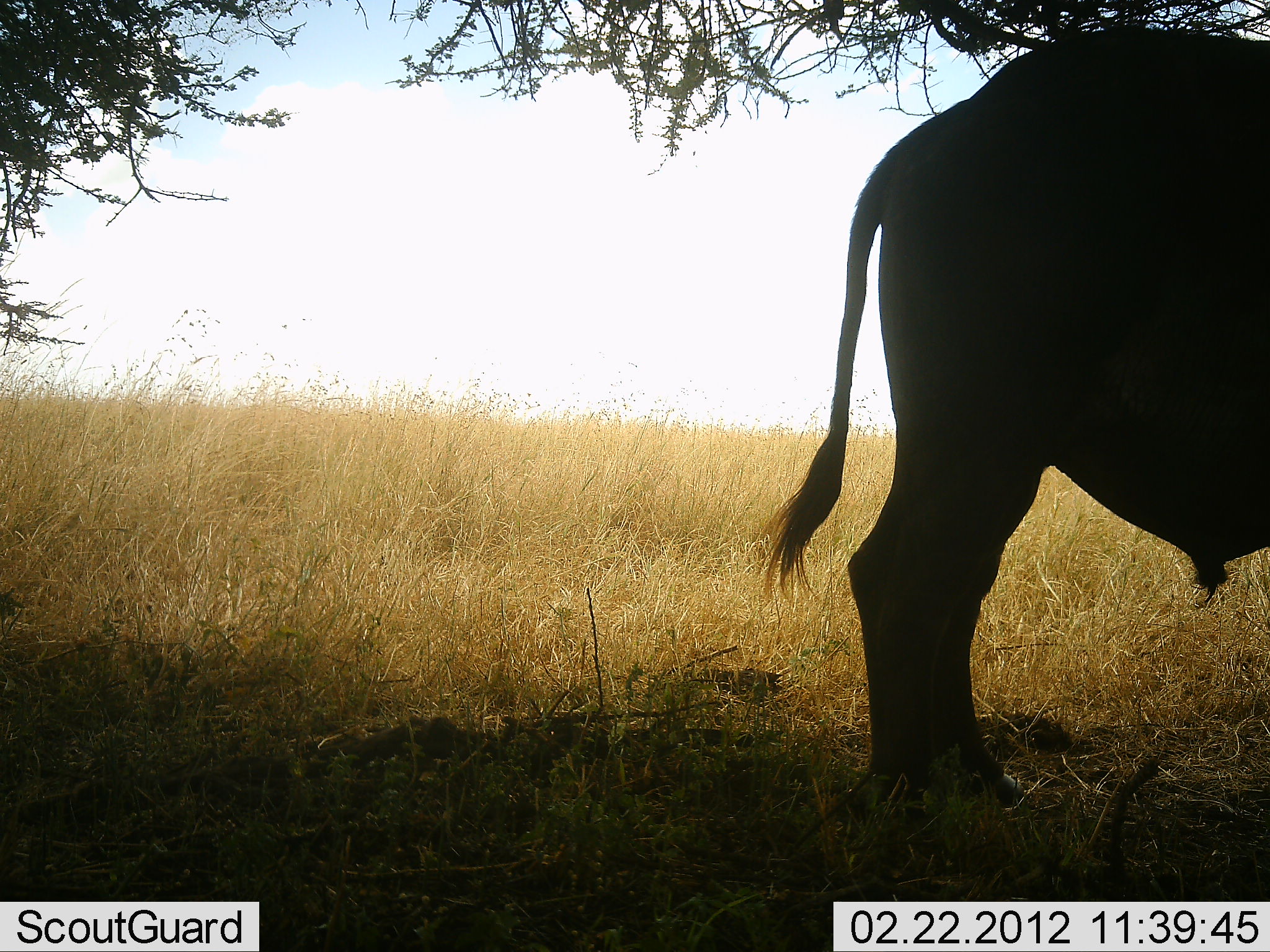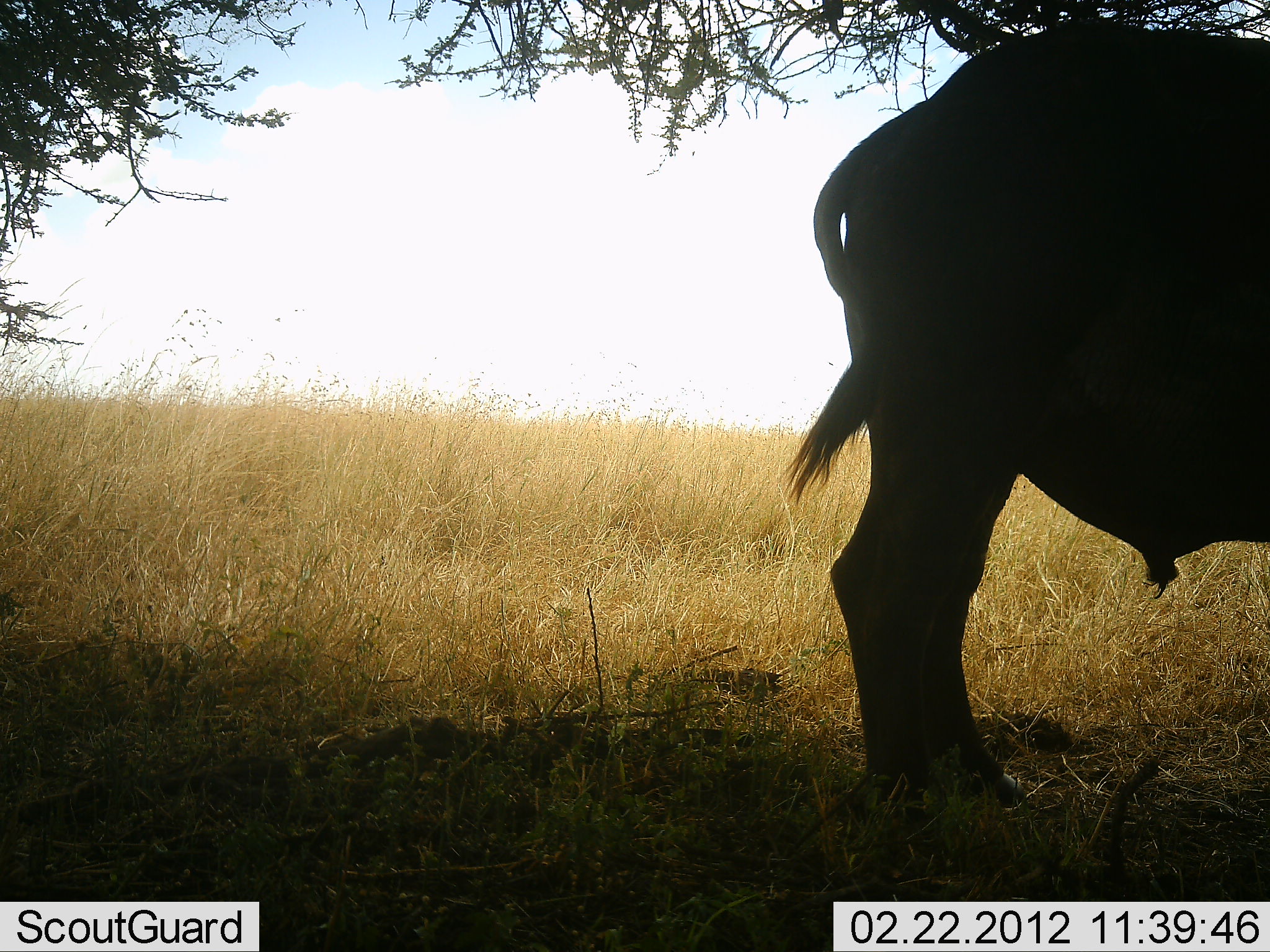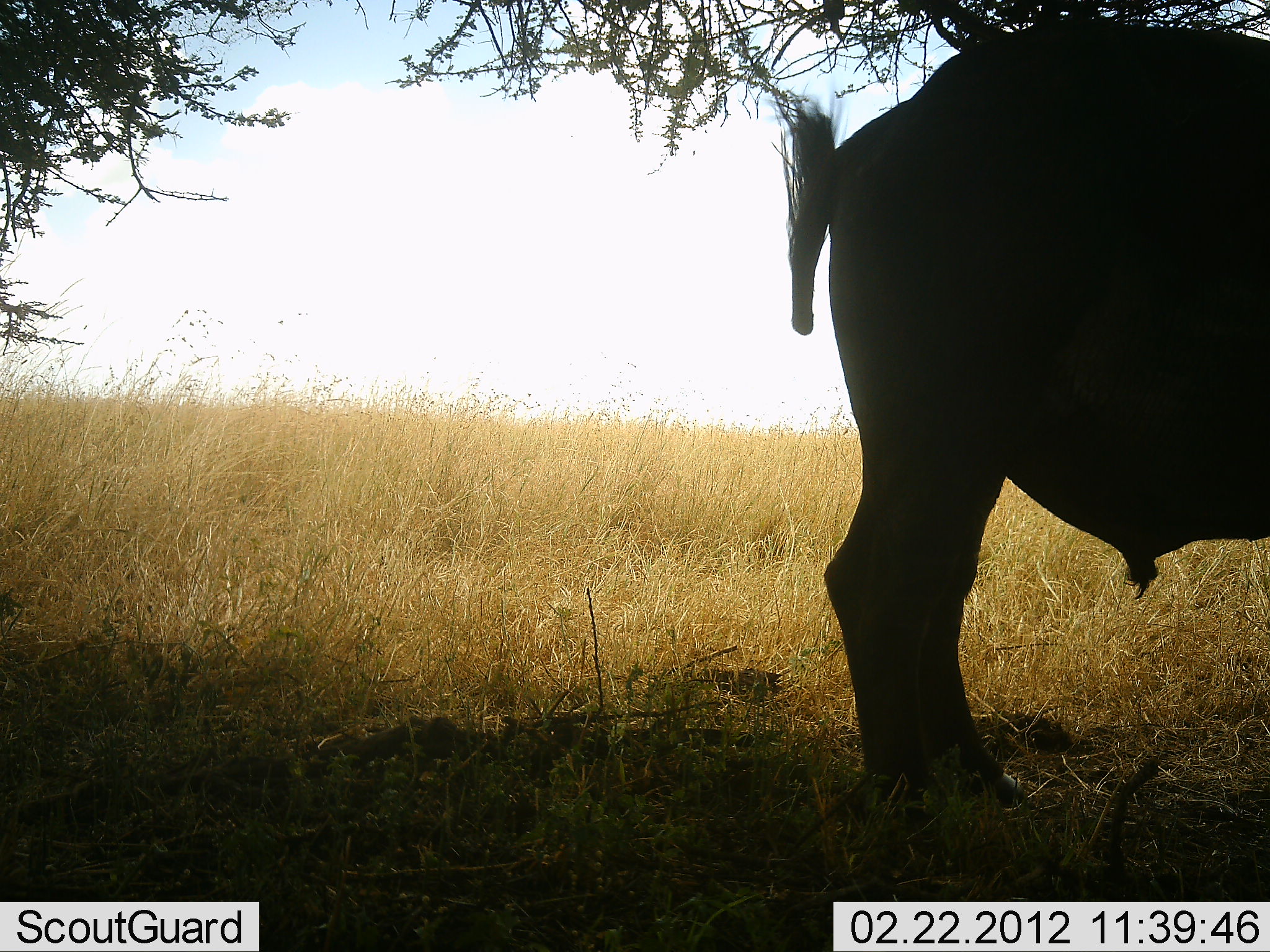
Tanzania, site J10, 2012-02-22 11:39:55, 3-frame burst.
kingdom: Animalia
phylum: Chordata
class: Mammalia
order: Artiodactyla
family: Bovidae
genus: Syncerus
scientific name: Syncerus caffer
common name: cape buffalo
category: buffalo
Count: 1.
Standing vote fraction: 100%.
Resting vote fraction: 5%.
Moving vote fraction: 0%.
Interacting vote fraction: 0%.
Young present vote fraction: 0%.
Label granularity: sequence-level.